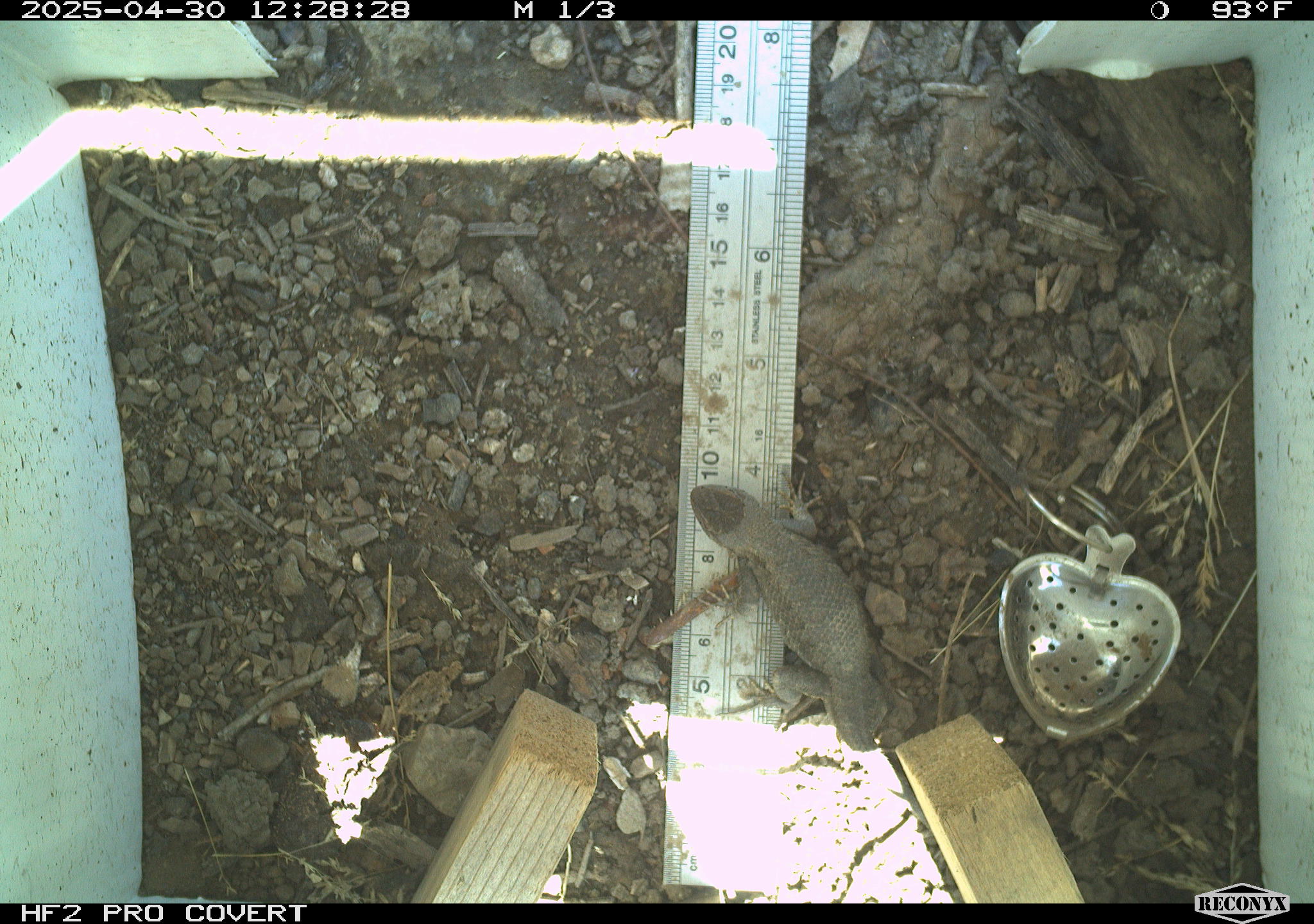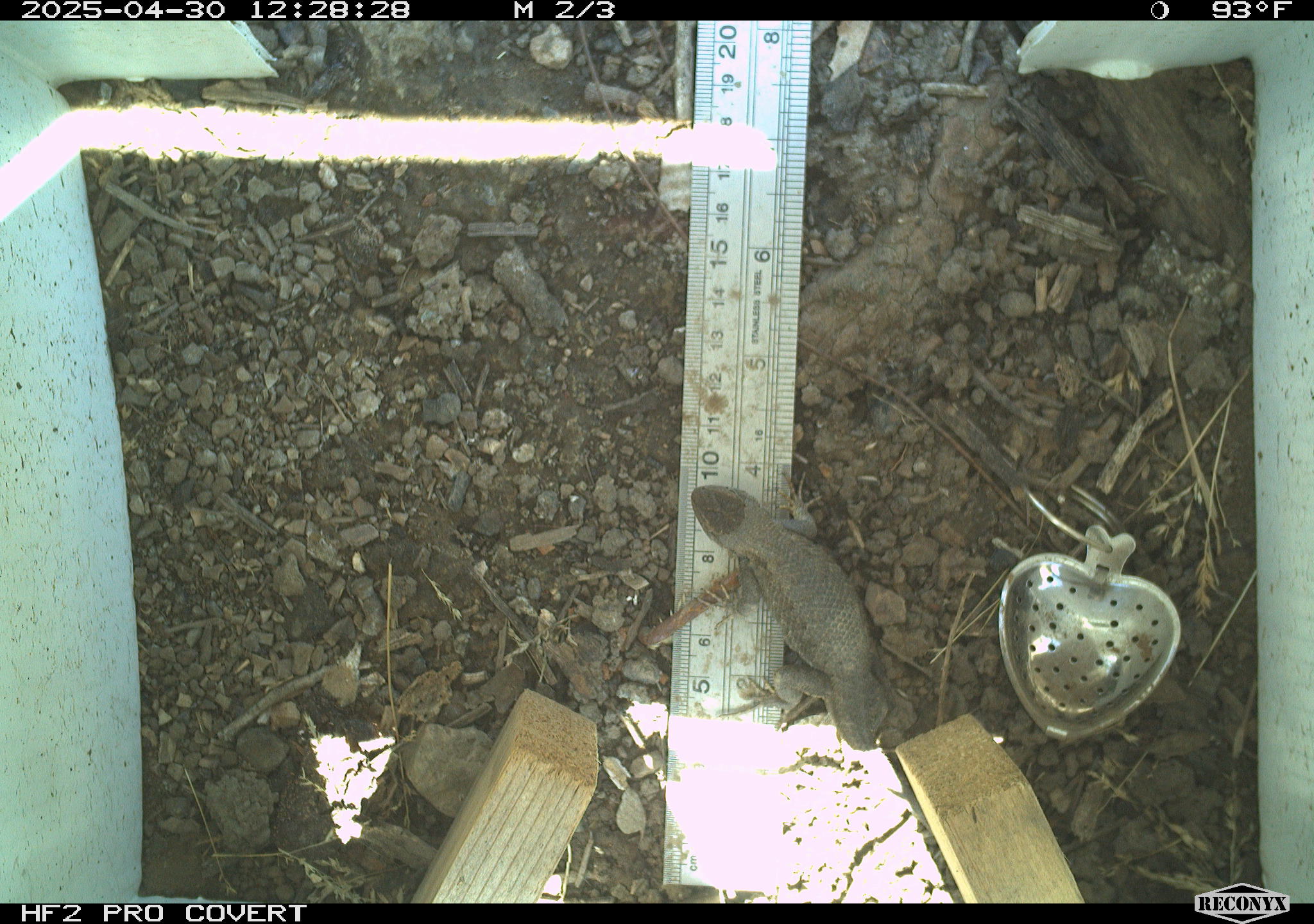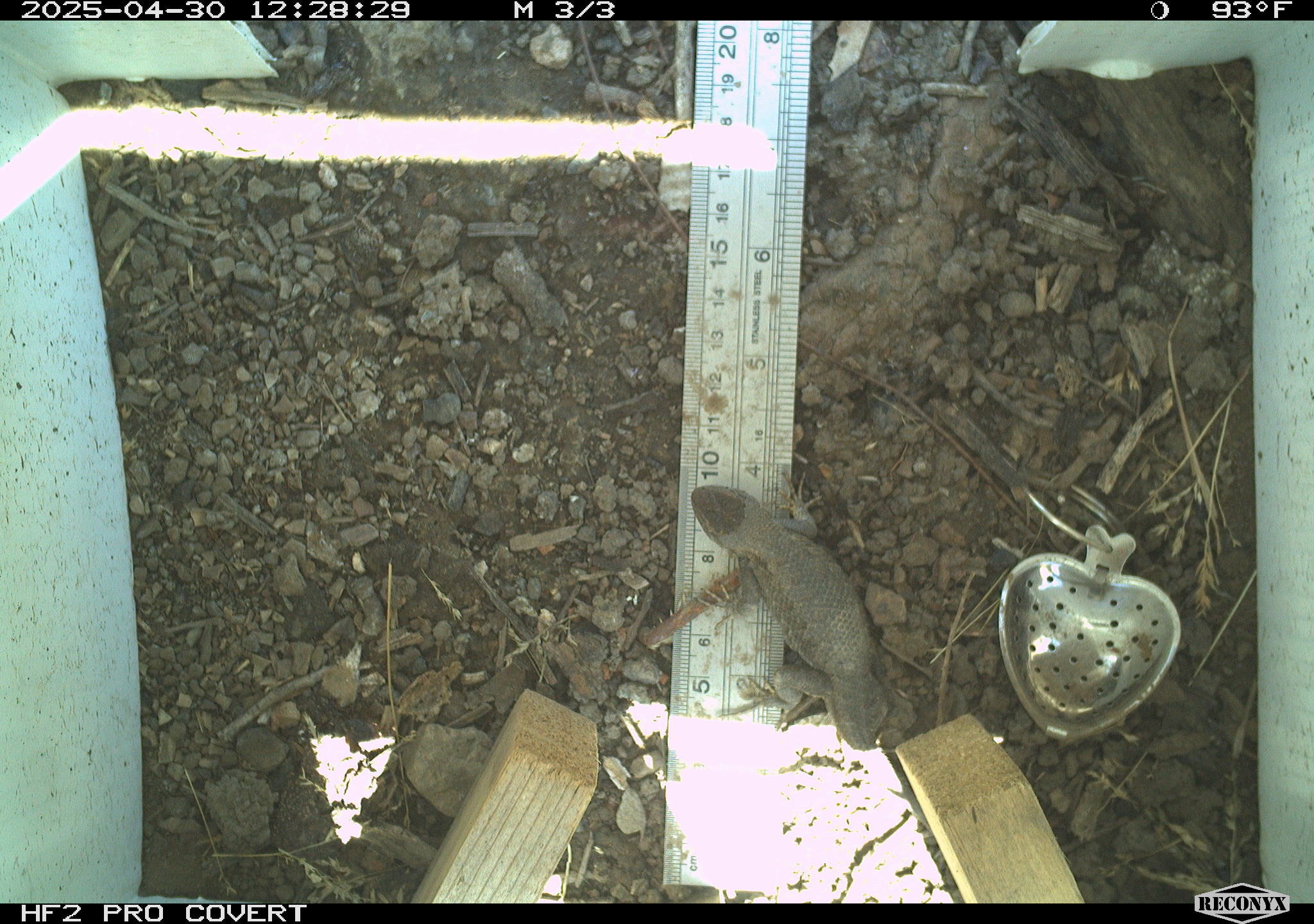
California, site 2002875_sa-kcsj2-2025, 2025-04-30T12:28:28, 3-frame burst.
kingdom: Animalia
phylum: Chordata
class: Reptilia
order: Squamata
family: Phrynosomatidae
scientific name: Phrynosomatidae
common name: north american spiny lizards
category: sceloporus/uta species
Sceloporus/uta species (north american spiny lizards) (Phrynosomatidae).